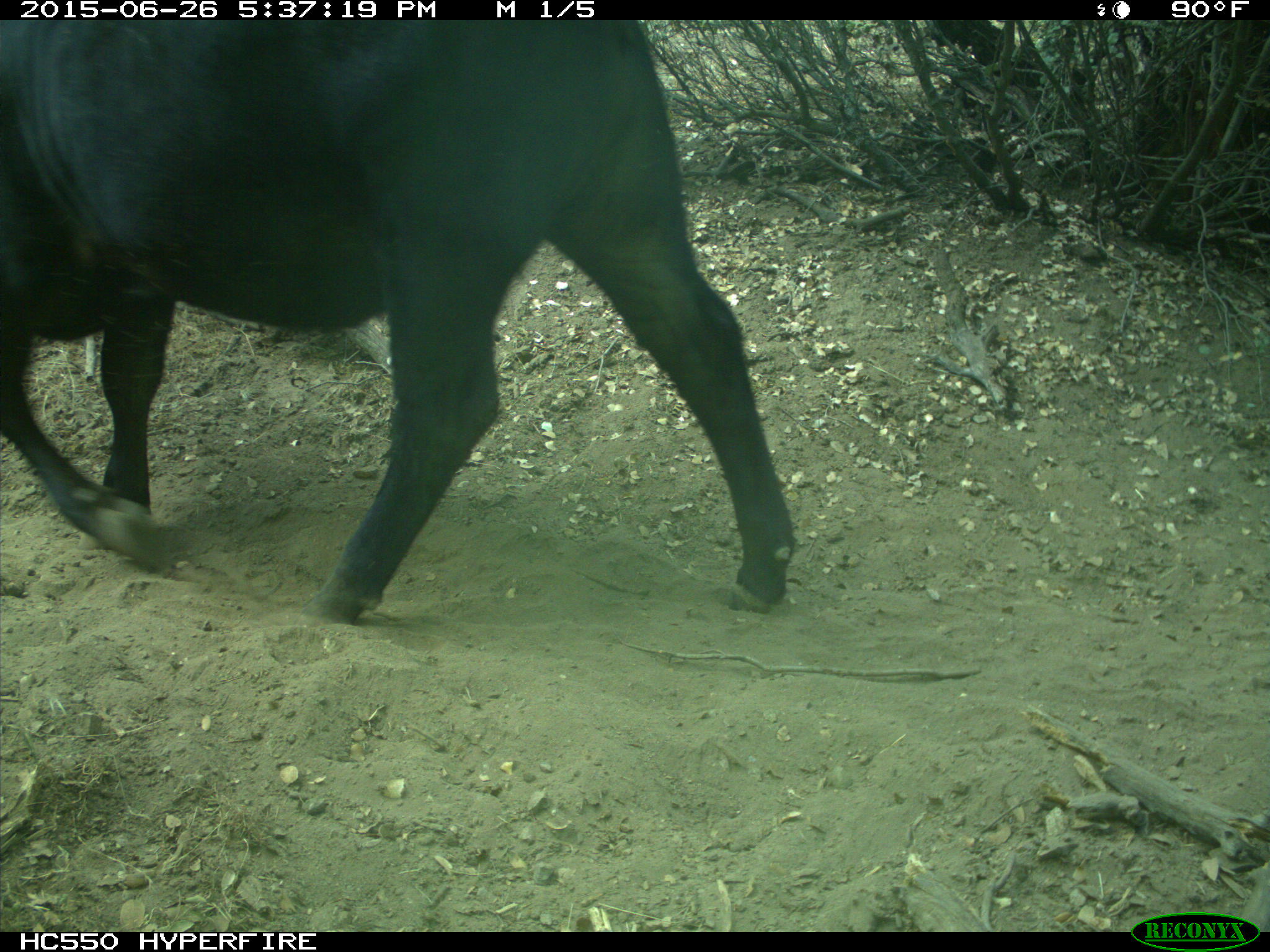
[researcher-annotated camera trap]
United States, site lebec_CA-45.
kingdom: Animalia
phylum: Chordata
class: Mammalia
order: Artiodactyla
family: Bovidae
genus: Bos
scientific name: Bos taurus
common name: domestic cow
Bos taurus (domestic cow).